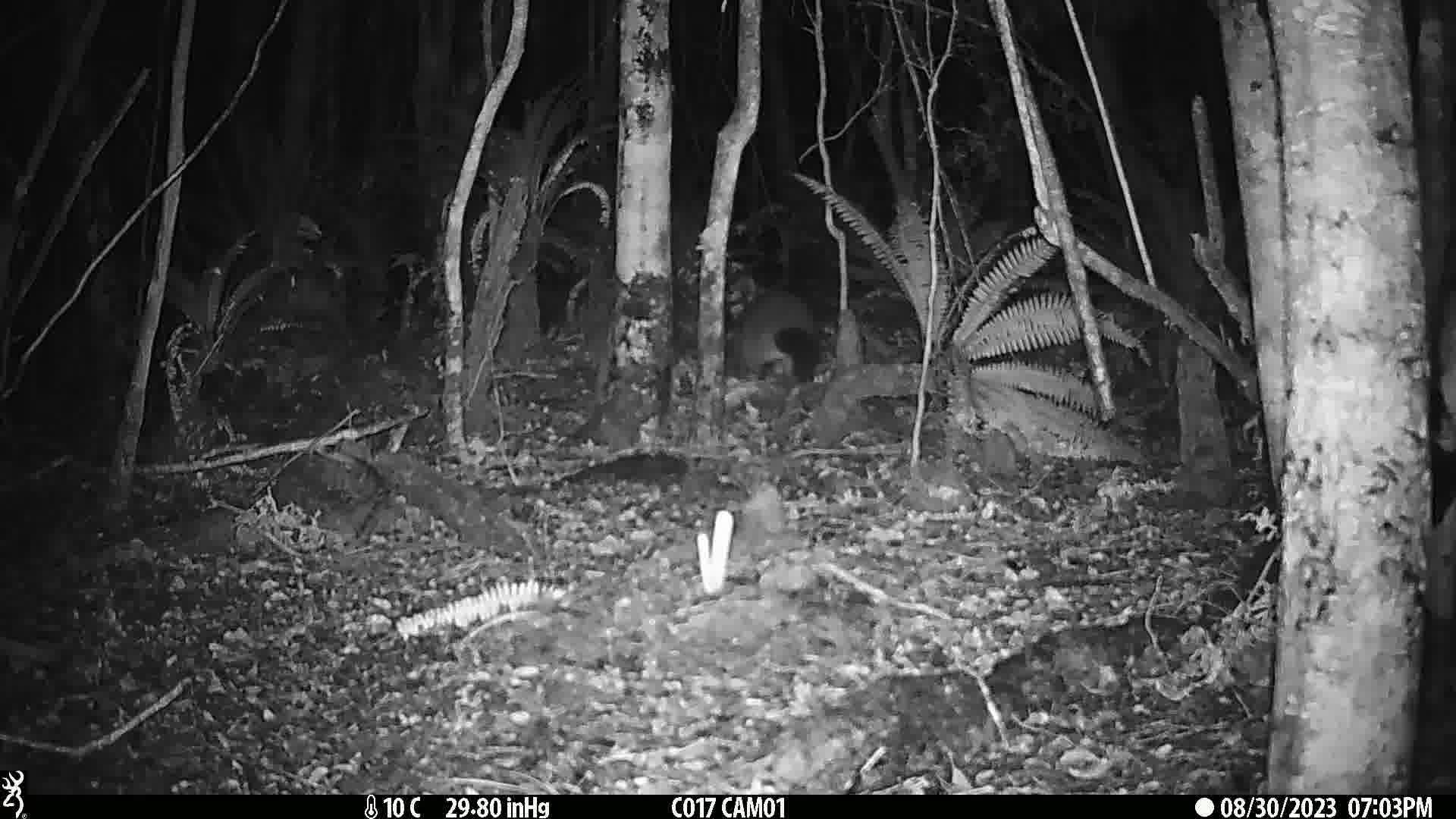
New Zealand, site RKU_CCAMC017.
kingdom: Animalia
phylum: Chordata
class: Mammalia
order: Diprotodontia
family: Phalangeridae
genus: Trichosurus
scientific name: Trichosurus vulpecula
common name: common brushtail possum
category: possum